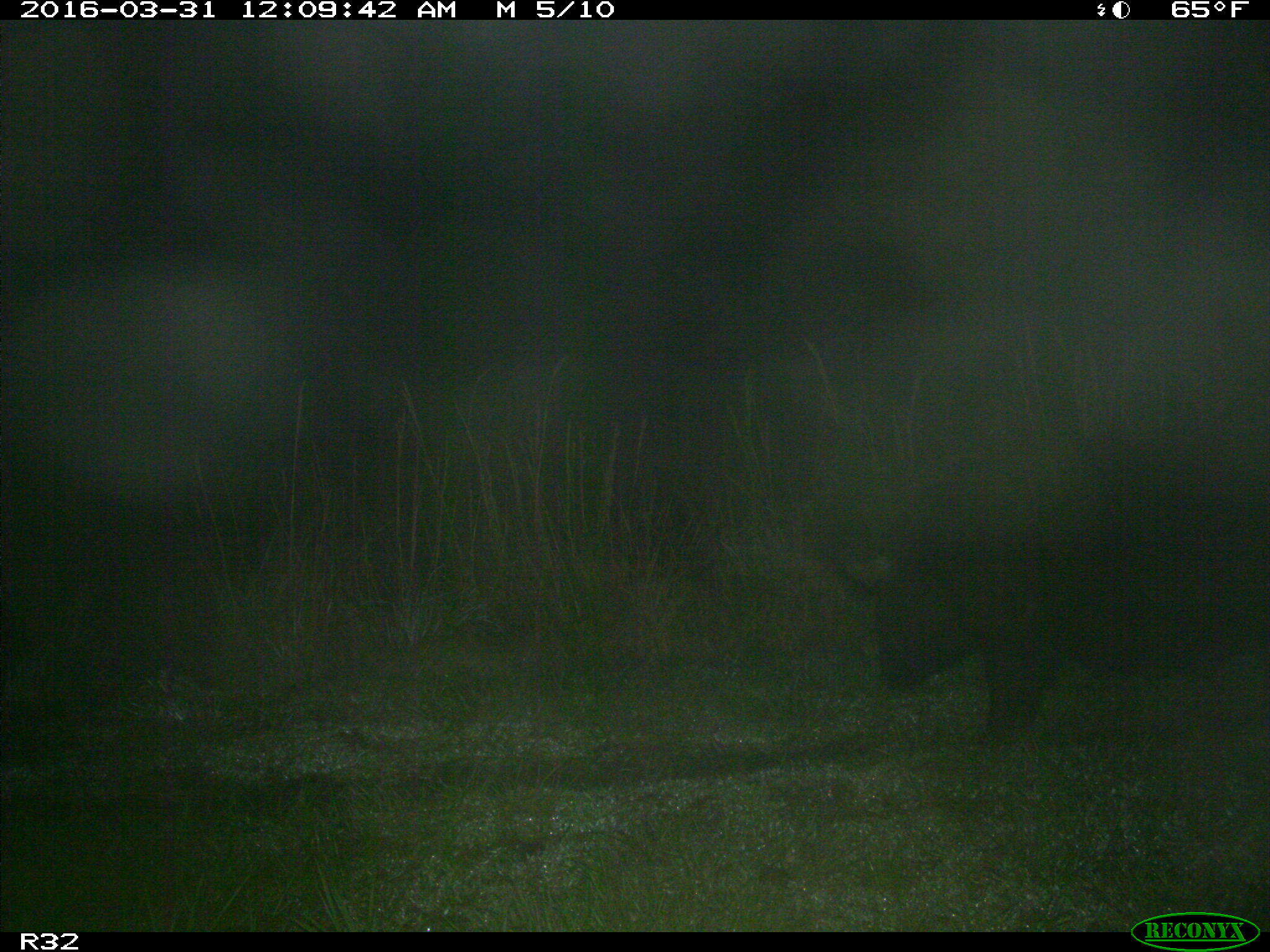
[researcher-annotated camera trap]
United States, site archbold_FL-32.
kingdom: Animalia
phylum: Chordata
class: Mammalia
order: Artiodactyla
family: Suidae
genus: Sus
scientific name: Sus scrofa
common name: wild boar